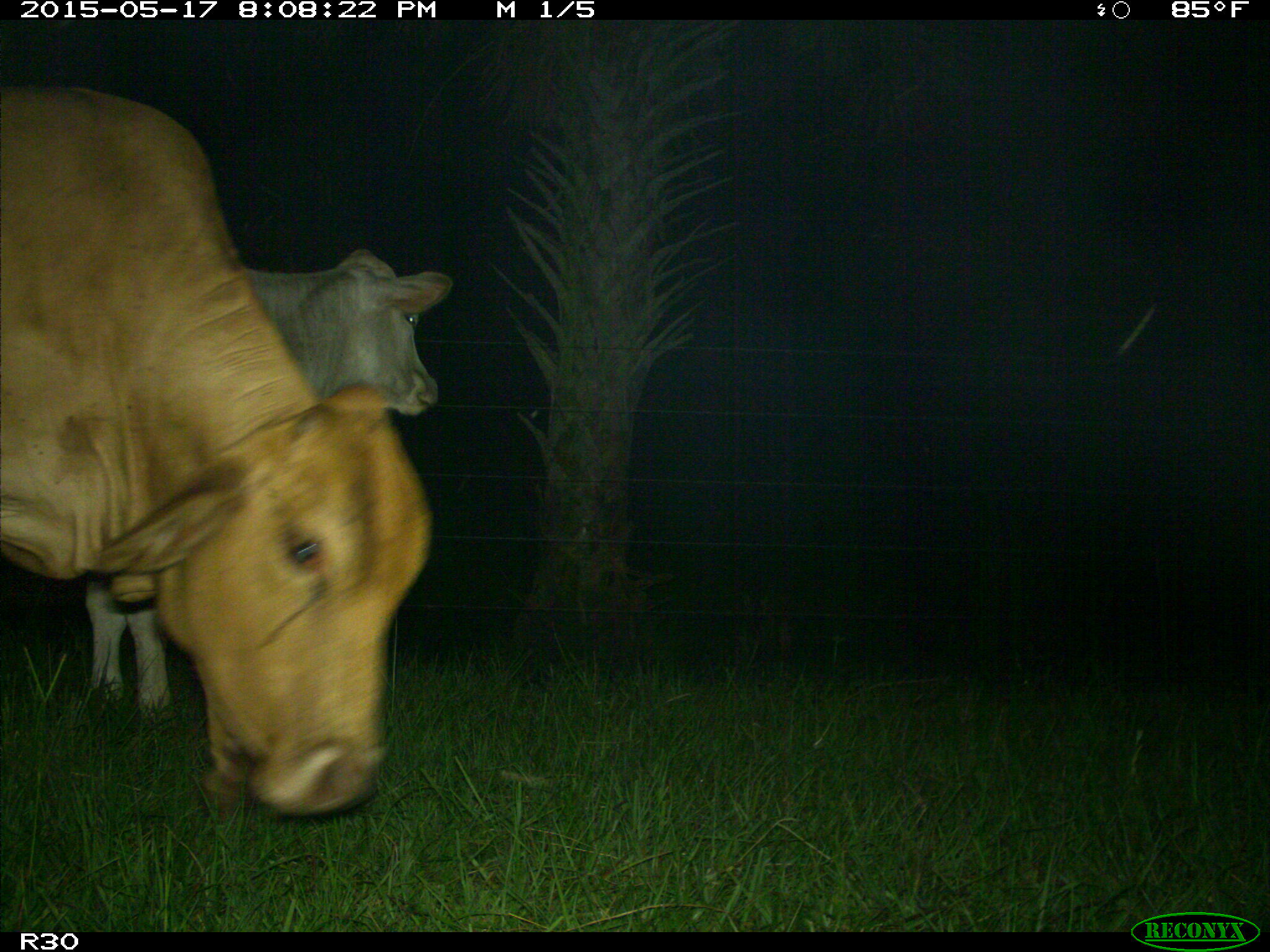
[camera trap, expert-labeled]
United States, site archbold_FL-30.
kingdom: Animalia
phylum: Chordata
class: Mammalia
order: Artiodactyla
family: Bovidae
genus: Bos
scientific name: Bos taurus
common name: domestic cow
Bos taurus (domestic cow).